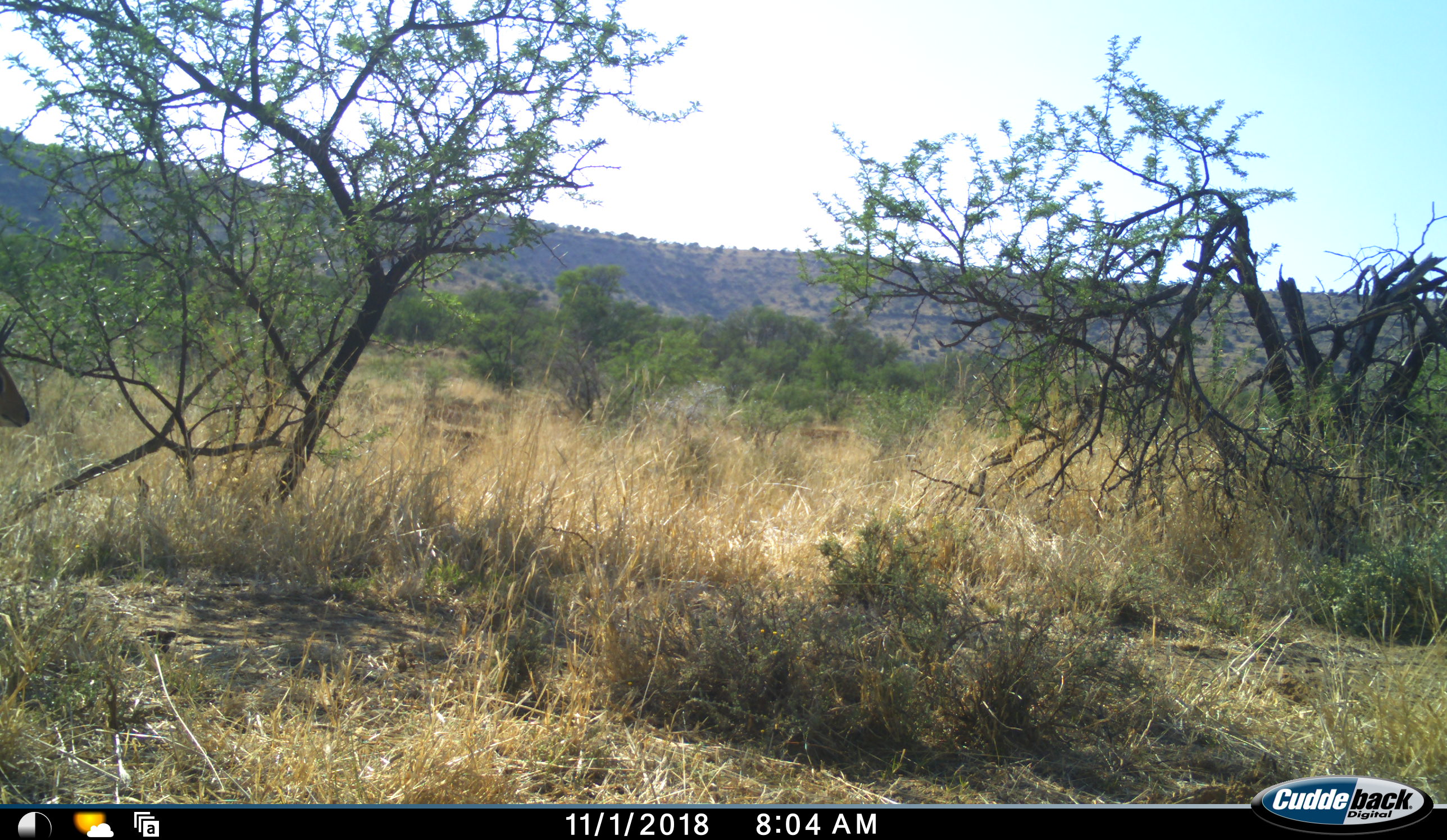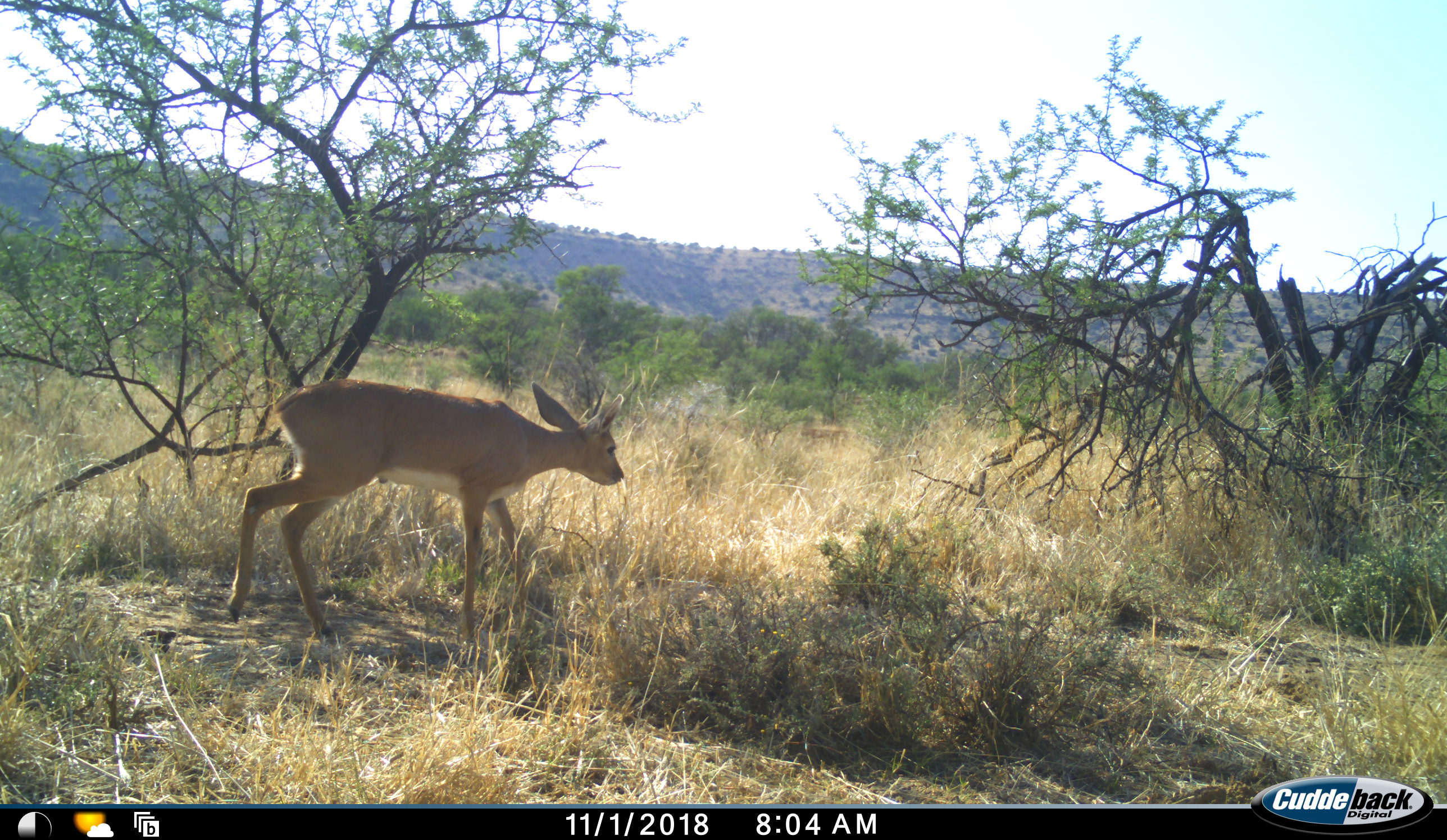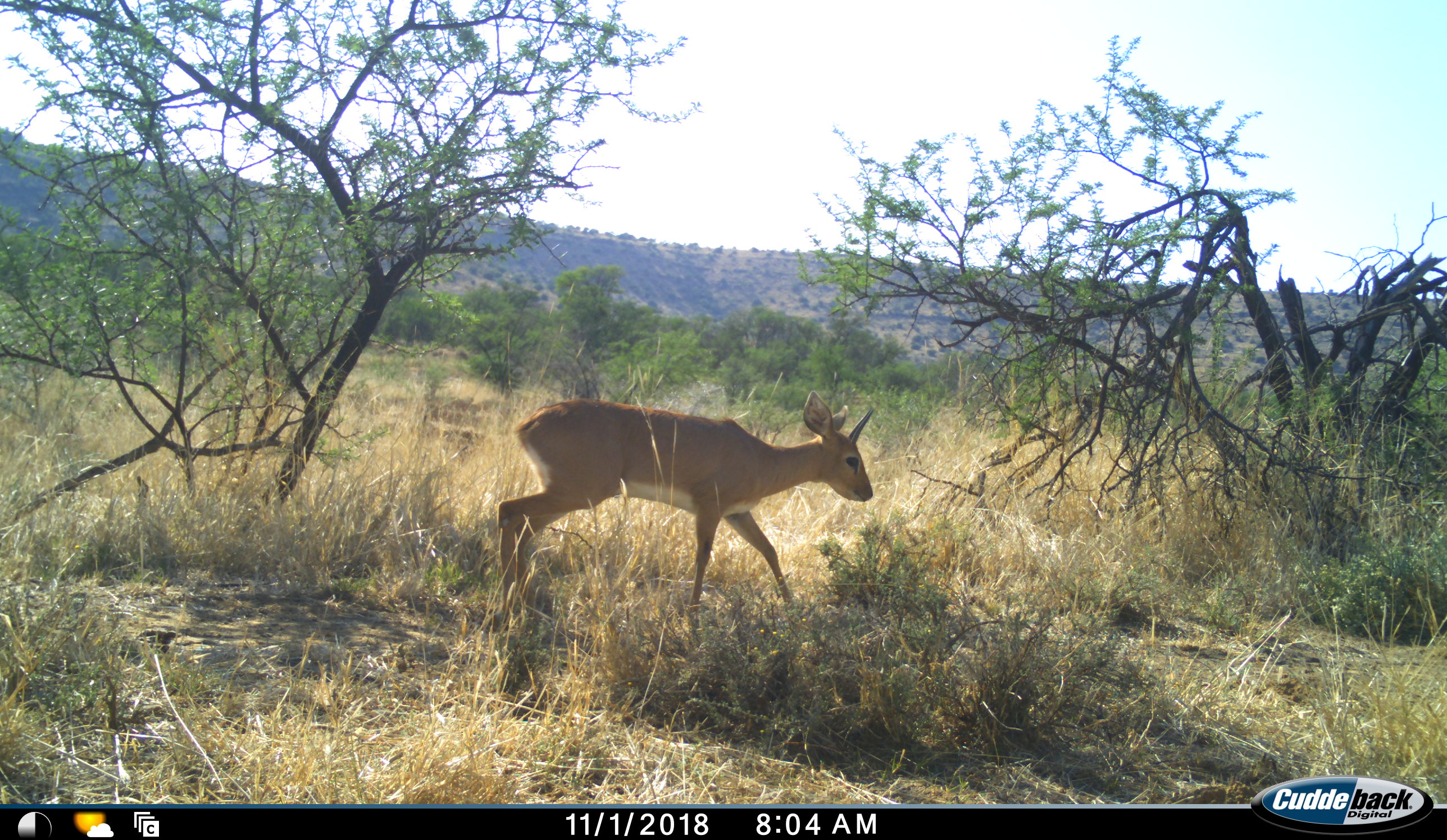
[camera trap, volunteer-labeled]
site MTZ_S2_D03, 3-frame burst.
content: unidentified animal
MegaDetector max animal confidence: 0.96